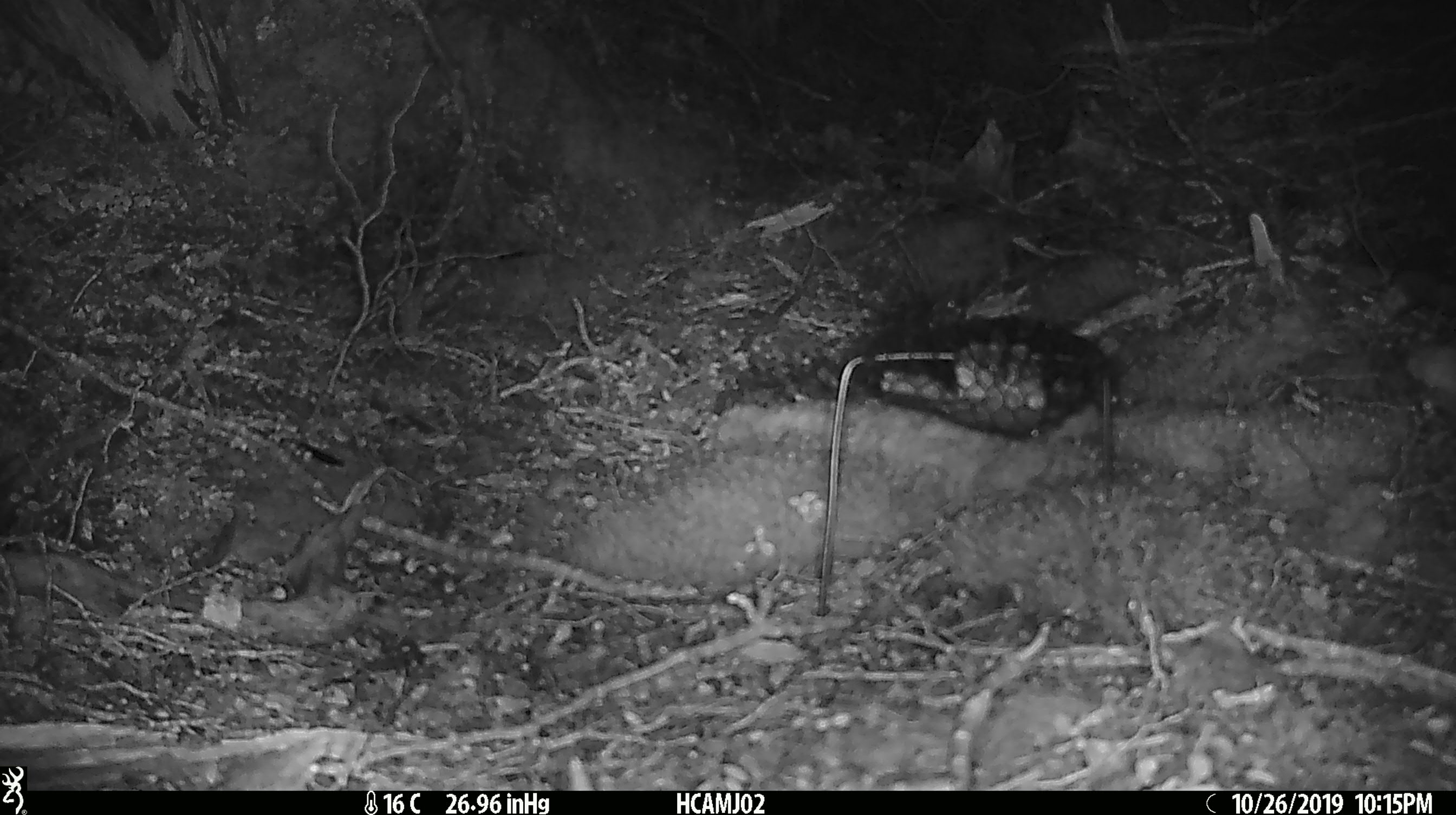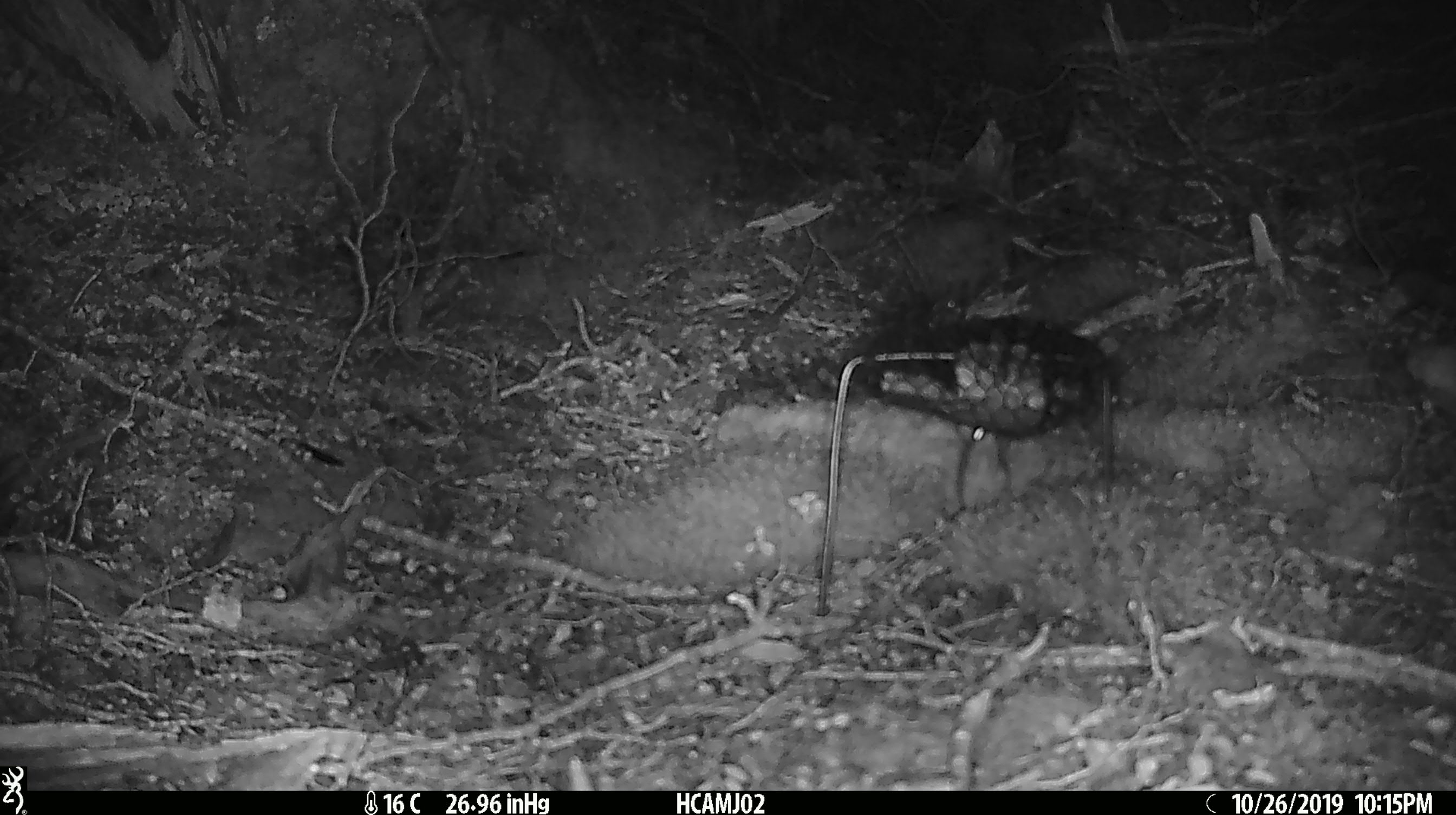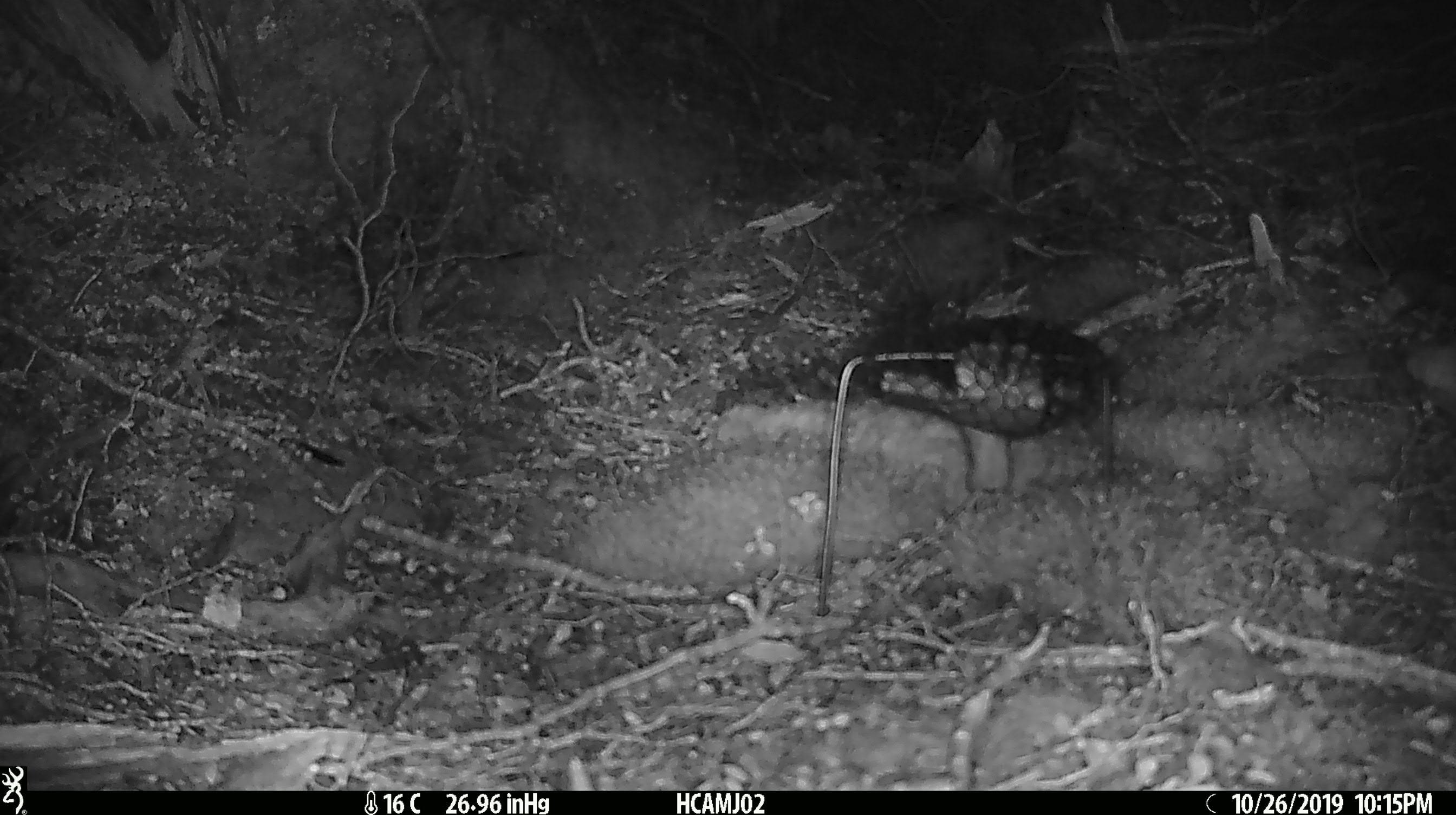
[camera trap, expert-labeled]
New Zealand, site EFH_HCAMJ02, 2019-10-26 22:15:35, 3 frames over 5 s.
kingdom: Animalia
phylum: Chordata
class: Mammalia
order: Rodentia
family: Muridae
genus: Mus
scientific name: Mus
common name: mouse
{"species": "mouse (Mus)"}